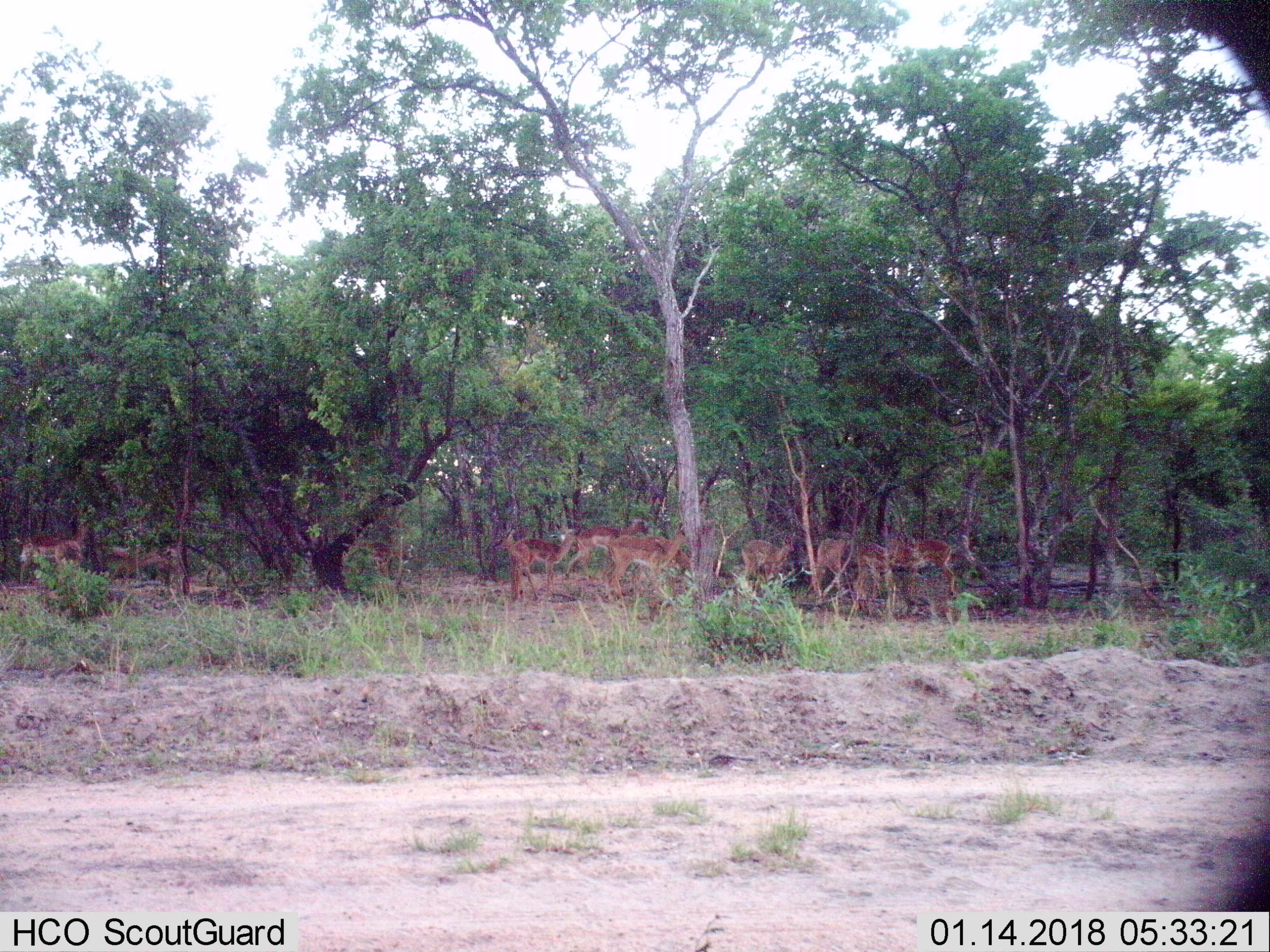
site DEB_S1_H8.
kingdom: Animalia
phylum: Chordata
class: Mammalia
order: Artiodactyla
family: Bovidae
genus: Aepyceros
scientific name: Aepyceros melampus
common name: impala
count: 11-50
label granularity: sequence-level